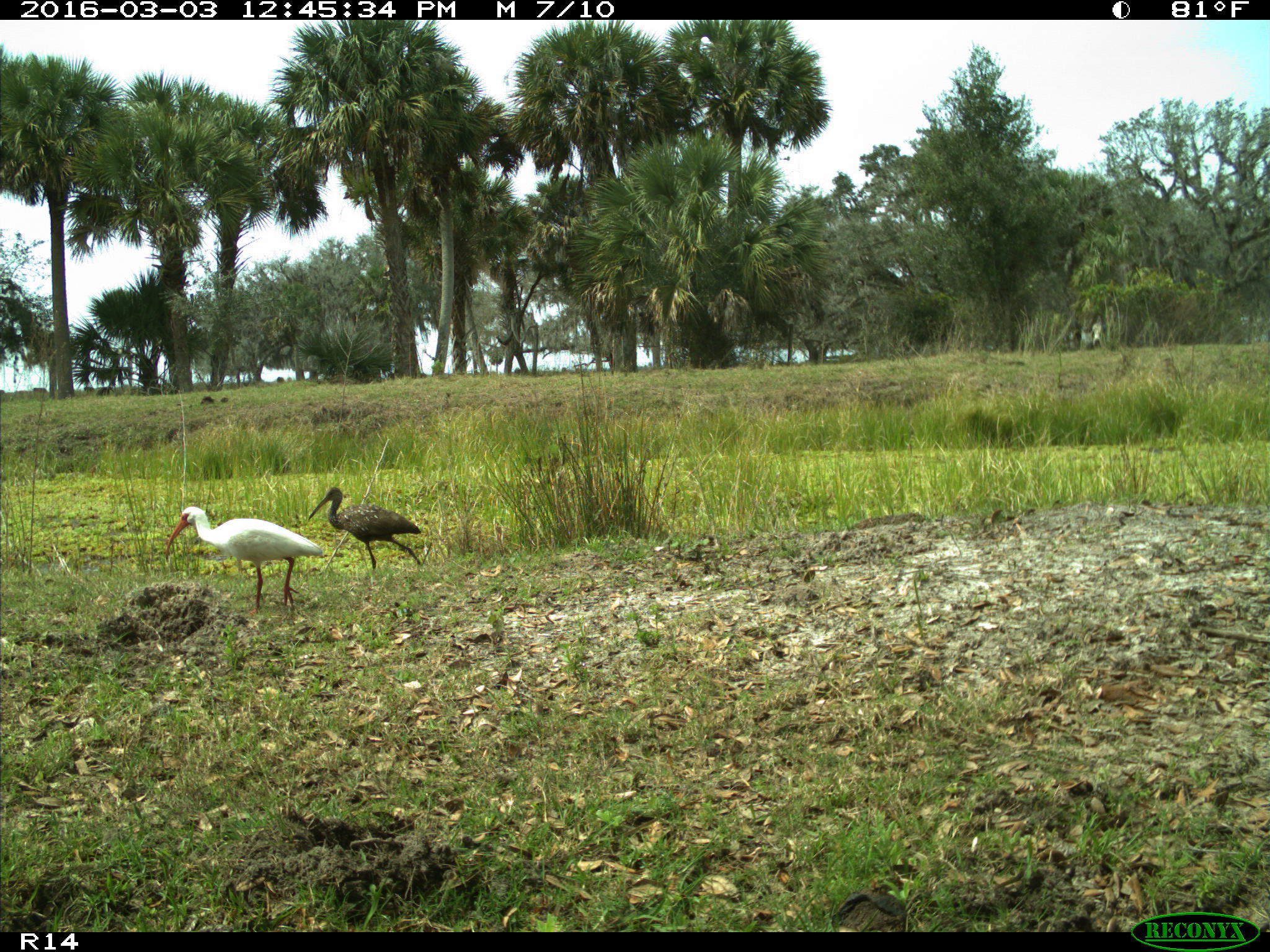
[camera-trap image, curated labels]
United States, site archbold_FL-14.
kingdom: Animalia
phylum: Chordata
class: Aves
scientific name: Aves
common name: birds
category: unidentified bird